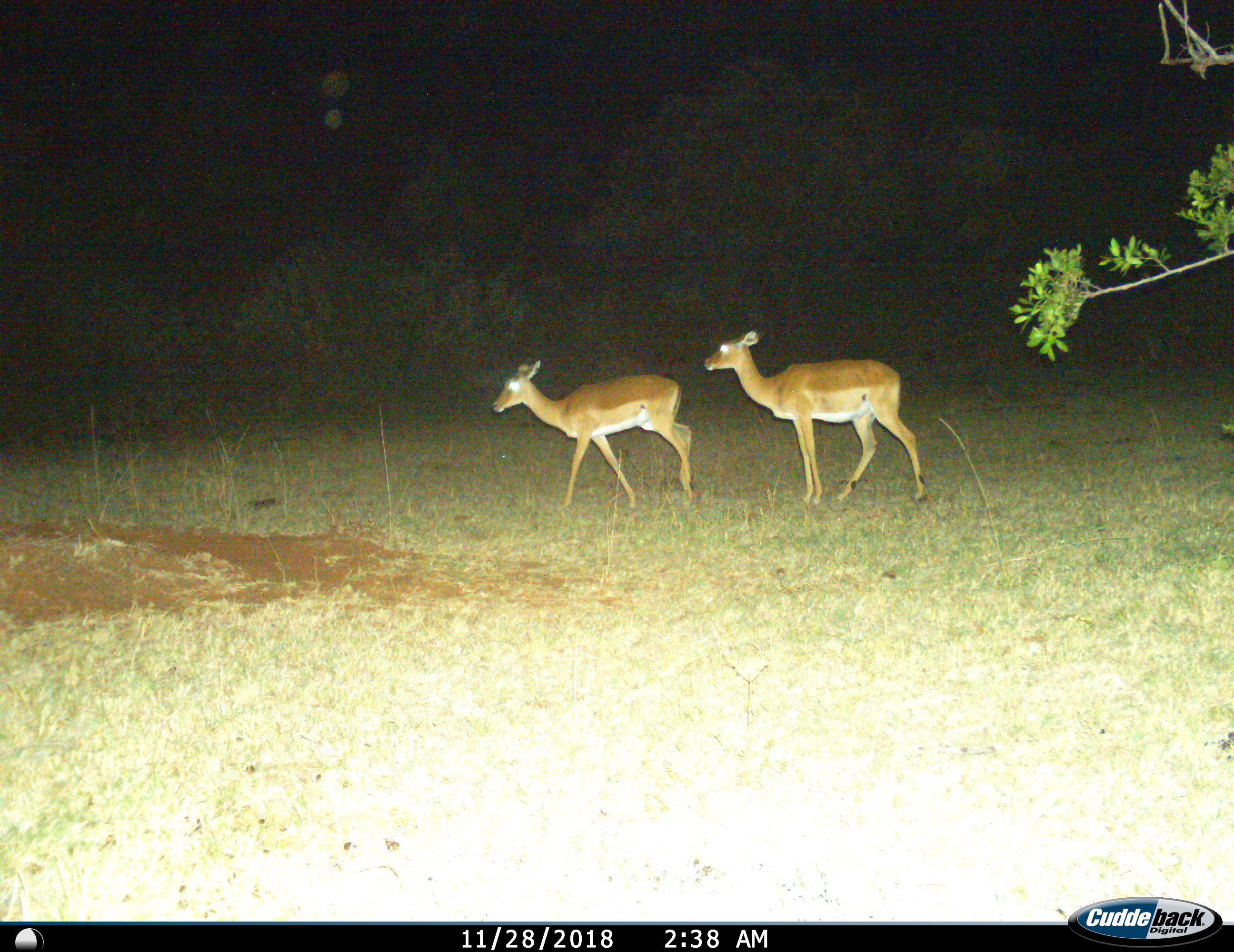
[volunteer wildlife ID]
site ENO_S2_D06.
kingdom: Animalia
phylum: Chordata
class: Mammalia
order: Artiodactyla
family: Bovidae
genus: Aepyceros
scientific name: Aepyceros melampus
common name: impala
Impala (Aepyceros melampus), count 2. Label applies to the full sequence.